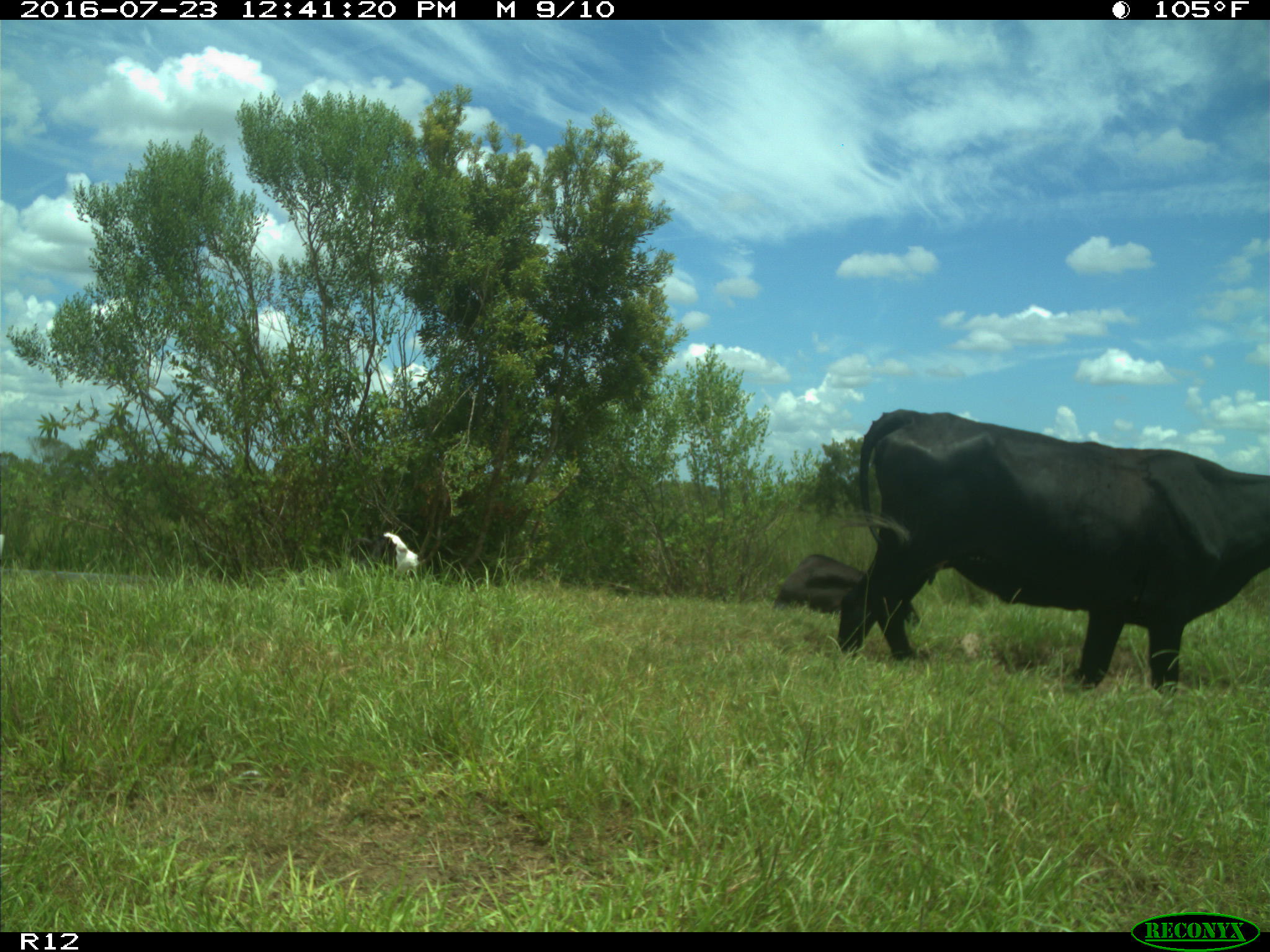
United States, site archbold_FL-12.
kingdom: Animalia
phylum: Chordata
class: Mammalia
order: Artiodactyla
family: Bovidae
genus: Bos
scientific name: Bos taurus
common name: domestic cow